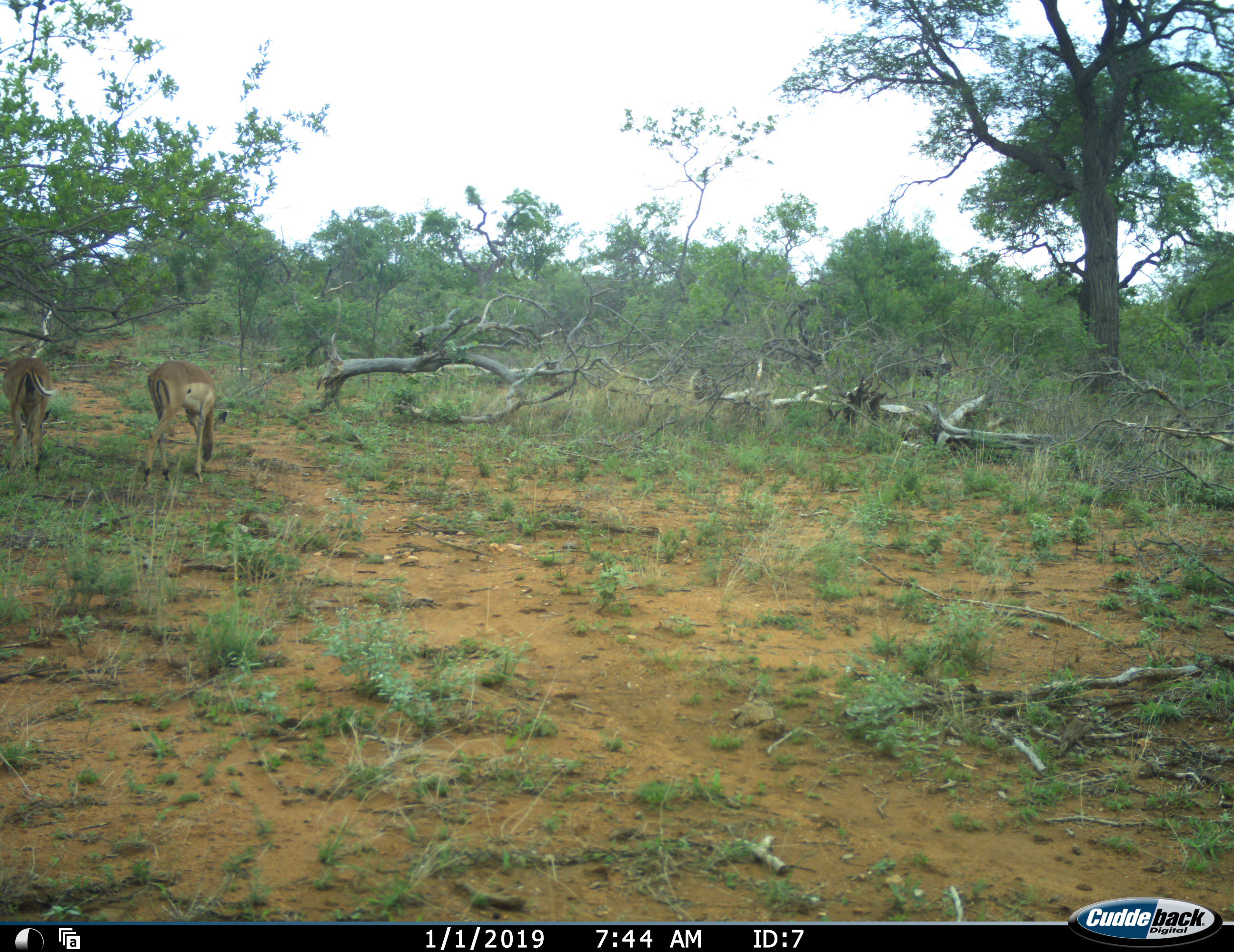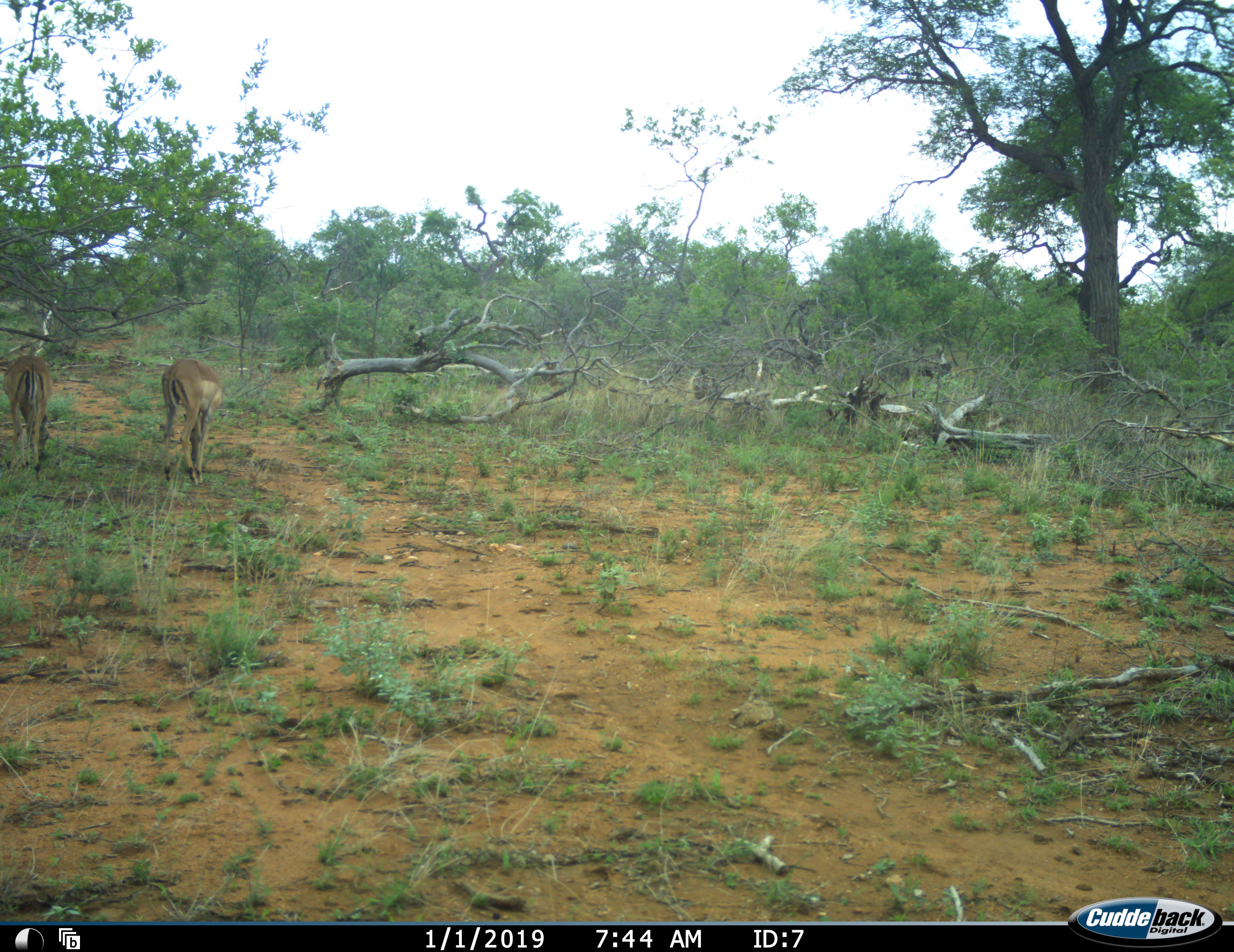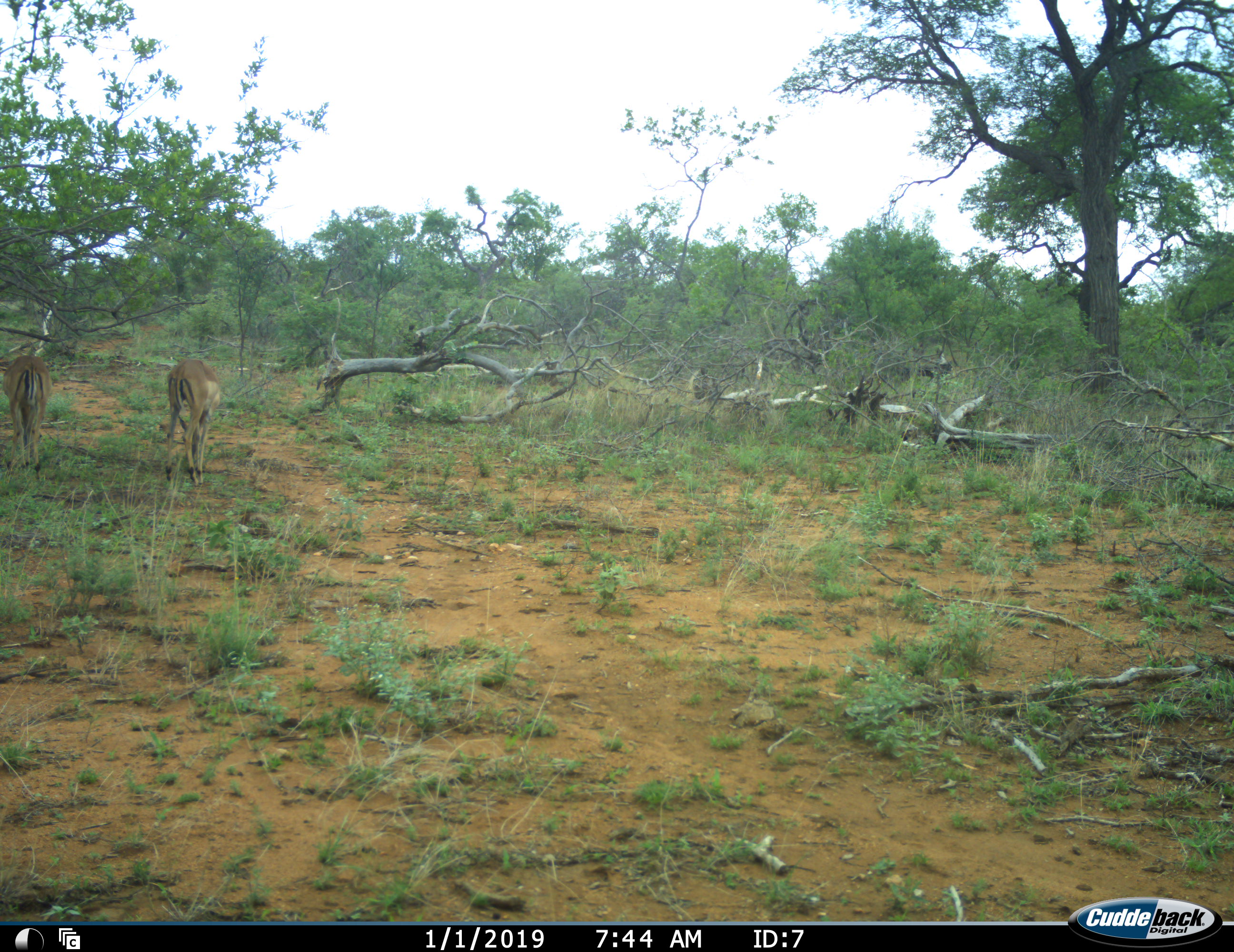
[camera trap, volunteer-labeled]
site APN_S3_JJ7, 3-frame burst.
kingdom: Animalia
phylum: Chordata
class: Mammalia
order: Artiodactyla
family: Bovidae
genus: Aepyceros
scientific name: Aepyceros melampus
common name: impala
Impala (Aepyceros melampus), count 2. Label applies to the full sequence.